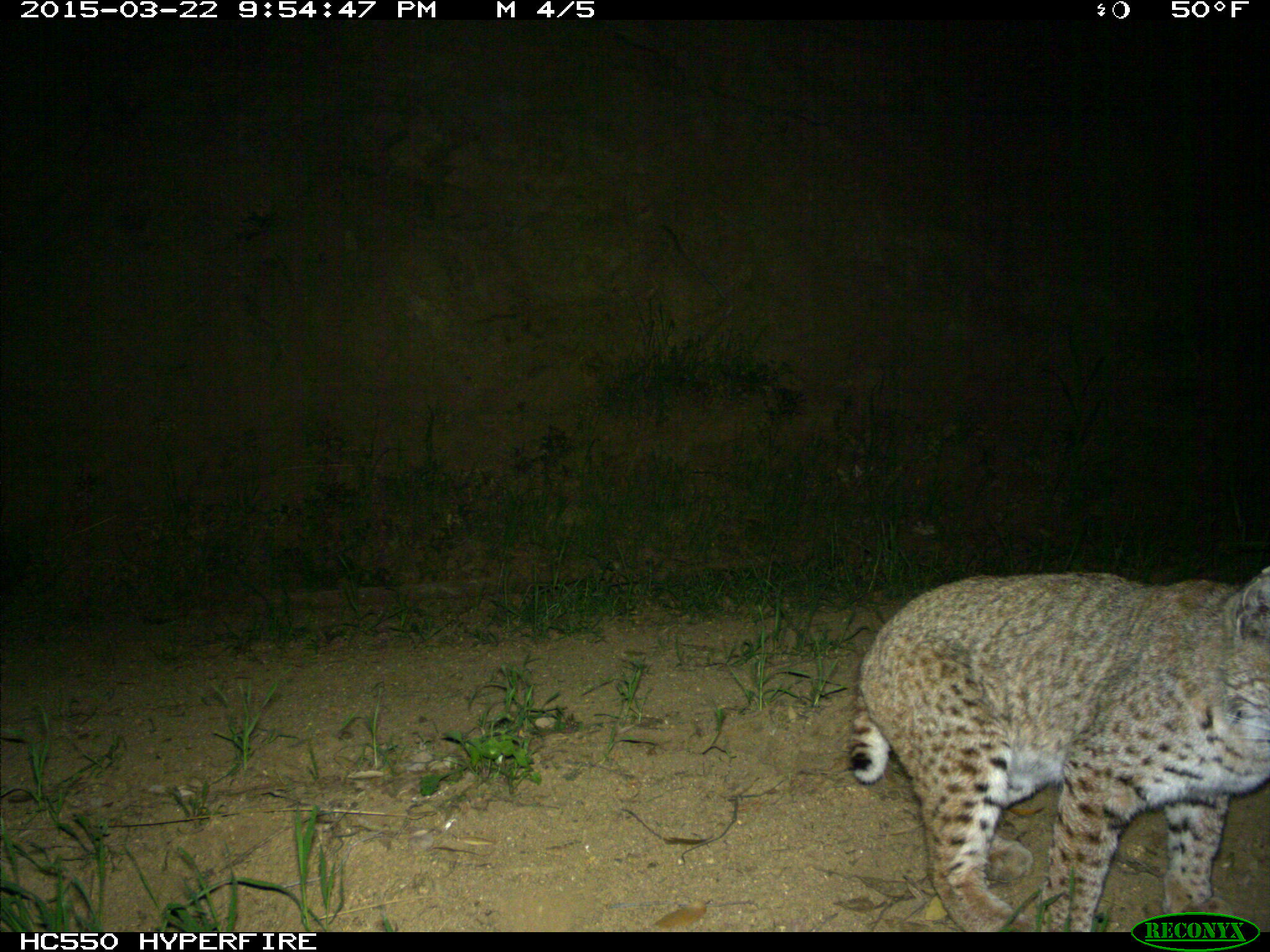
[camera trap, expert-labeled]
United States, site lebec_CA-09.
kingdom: Animalia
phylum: Chordata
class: Mammalia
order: Carnivora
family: Felidae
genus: Lynx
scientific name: Lynx rufus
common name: bobcat